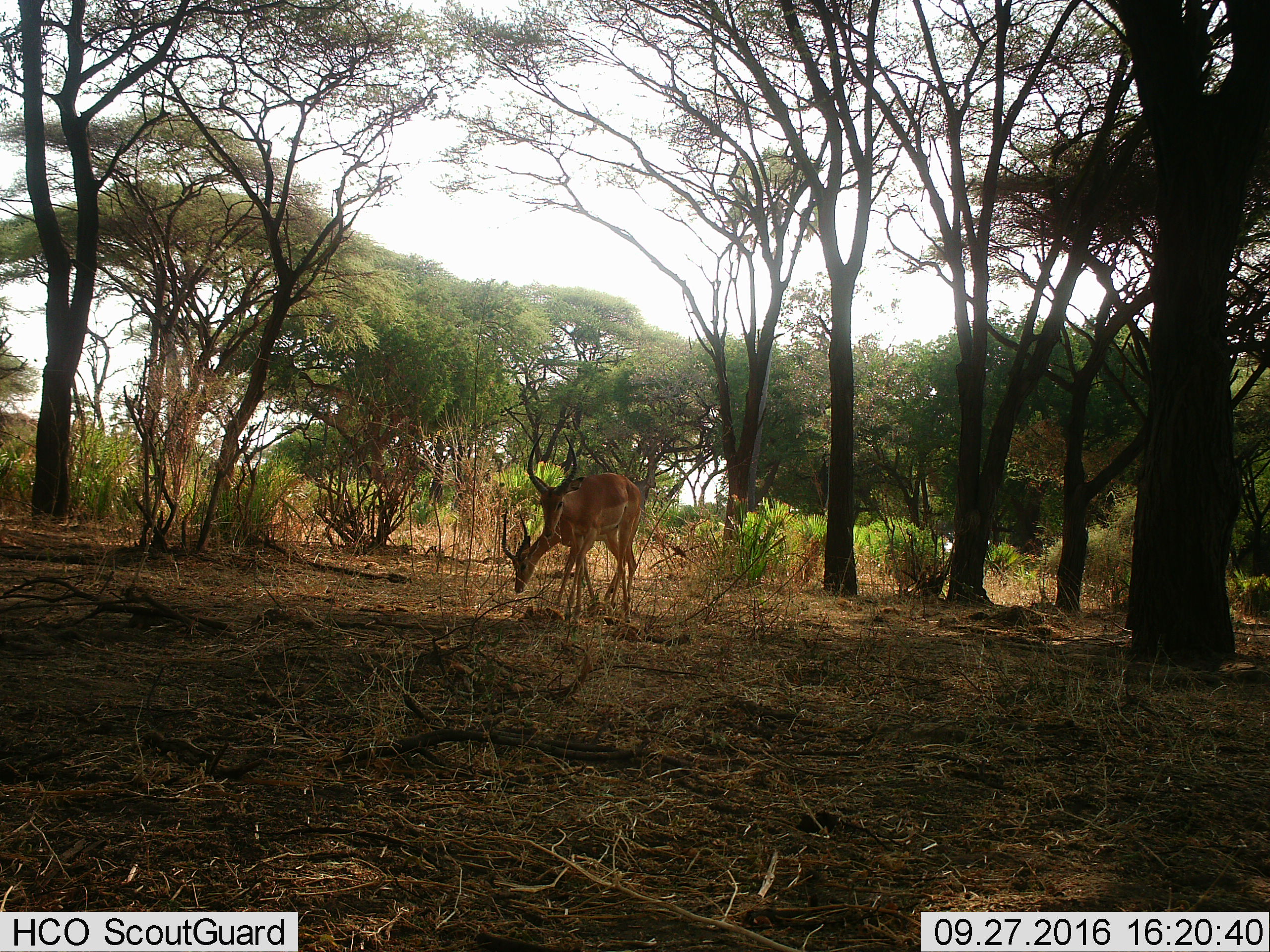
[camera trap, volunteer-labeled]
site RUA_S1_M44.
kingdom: Animalia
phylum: Chordata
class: Mammalia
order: Artiodactyla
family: Bovidae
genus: Aepyceros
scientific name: Aepyceros melampus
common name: impala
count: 2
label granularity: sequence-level